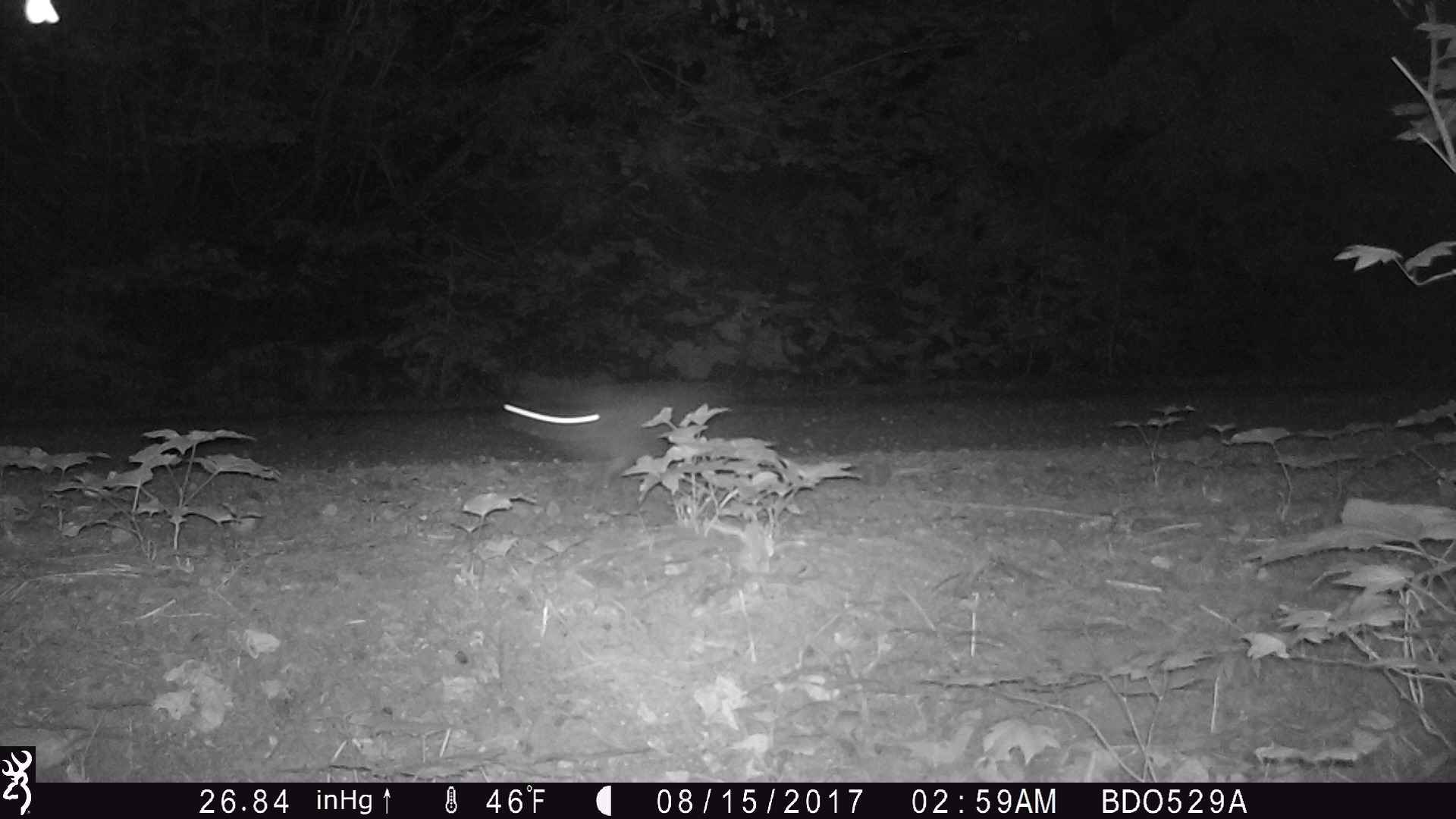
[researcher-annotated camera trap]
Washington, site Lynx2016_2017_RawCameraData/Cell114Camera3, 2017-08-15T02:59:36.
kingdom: Animalia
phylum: Chordata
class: Mammalia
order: Lagomorpha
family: Leporidae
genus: Lepus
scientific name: Lepus americanus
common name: snowshoe hare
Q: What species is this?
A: Lepus americanus (snowshoe hare).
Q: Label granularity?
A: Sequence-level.